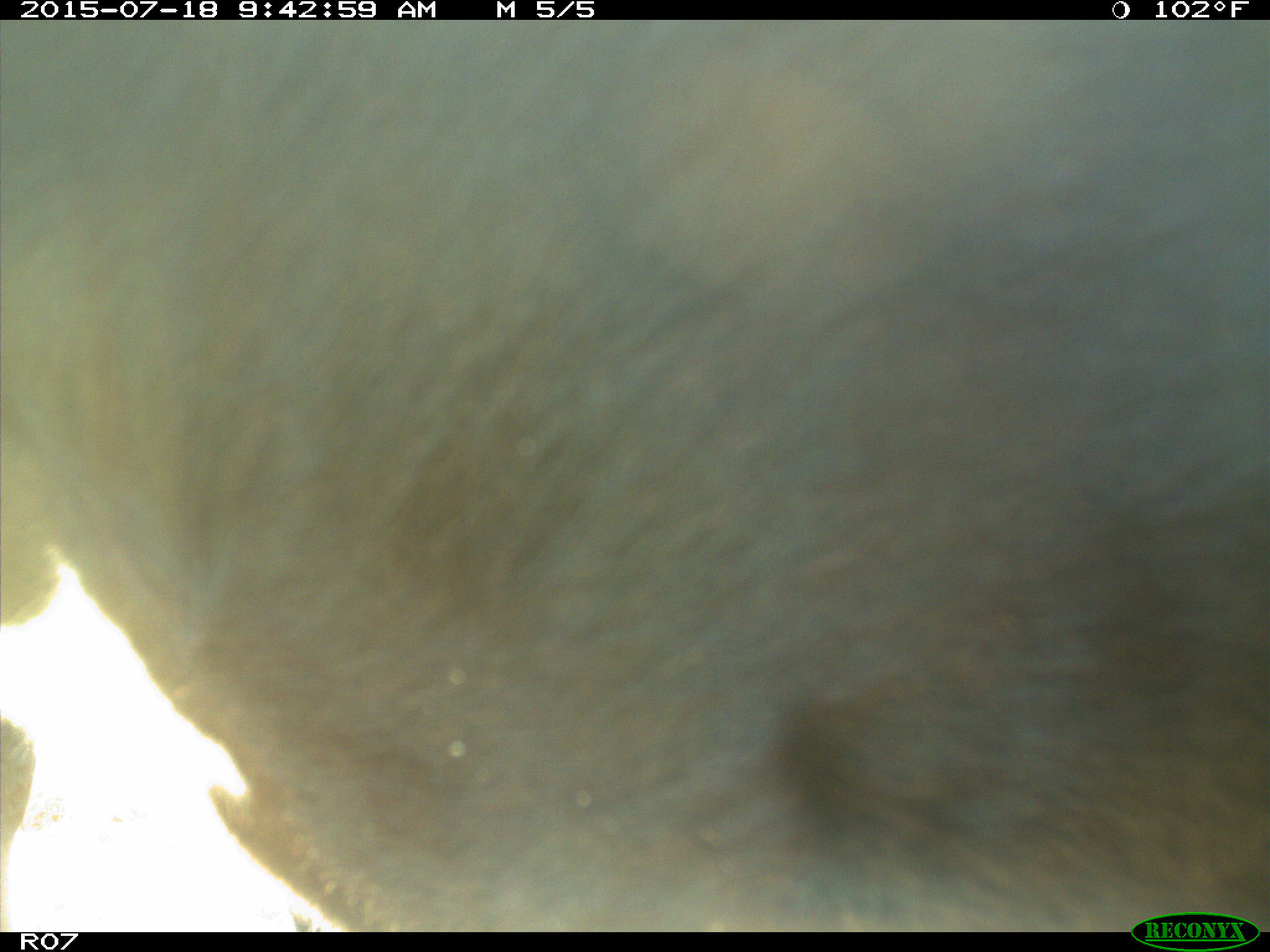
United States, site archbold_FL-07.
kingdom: Animalia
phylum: Chordata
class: Mammalia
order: Artiodactyla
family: Bovidae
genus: Bos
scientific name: Bos taurus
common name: domestic cow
Bos taurus (domestic cow).